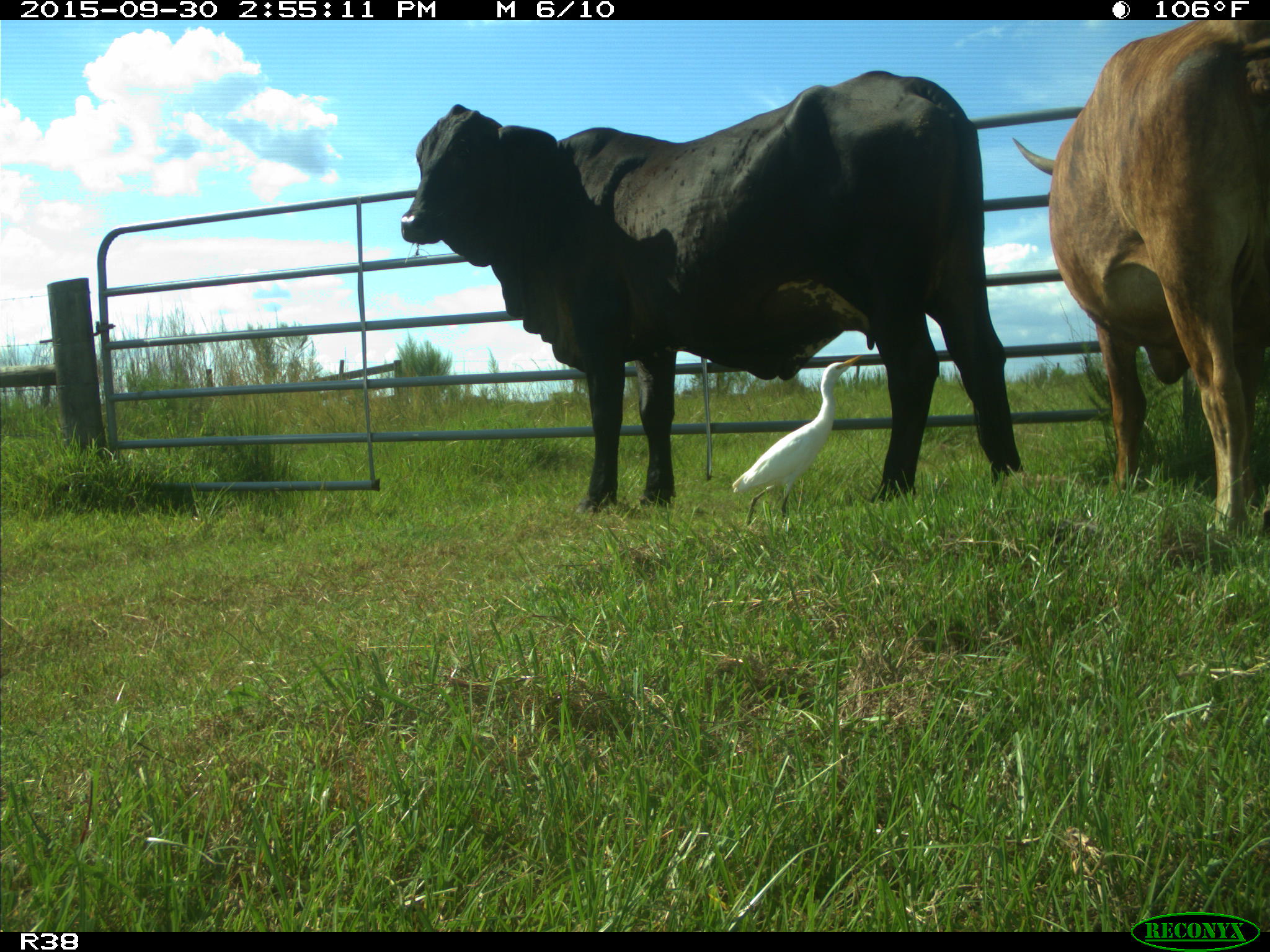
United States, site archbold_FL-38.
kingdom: Animalia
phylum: Chordata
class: Mammalia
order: Artiodactyla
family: Bovidae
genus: Bos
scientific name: Bos taurus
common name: domestic cow